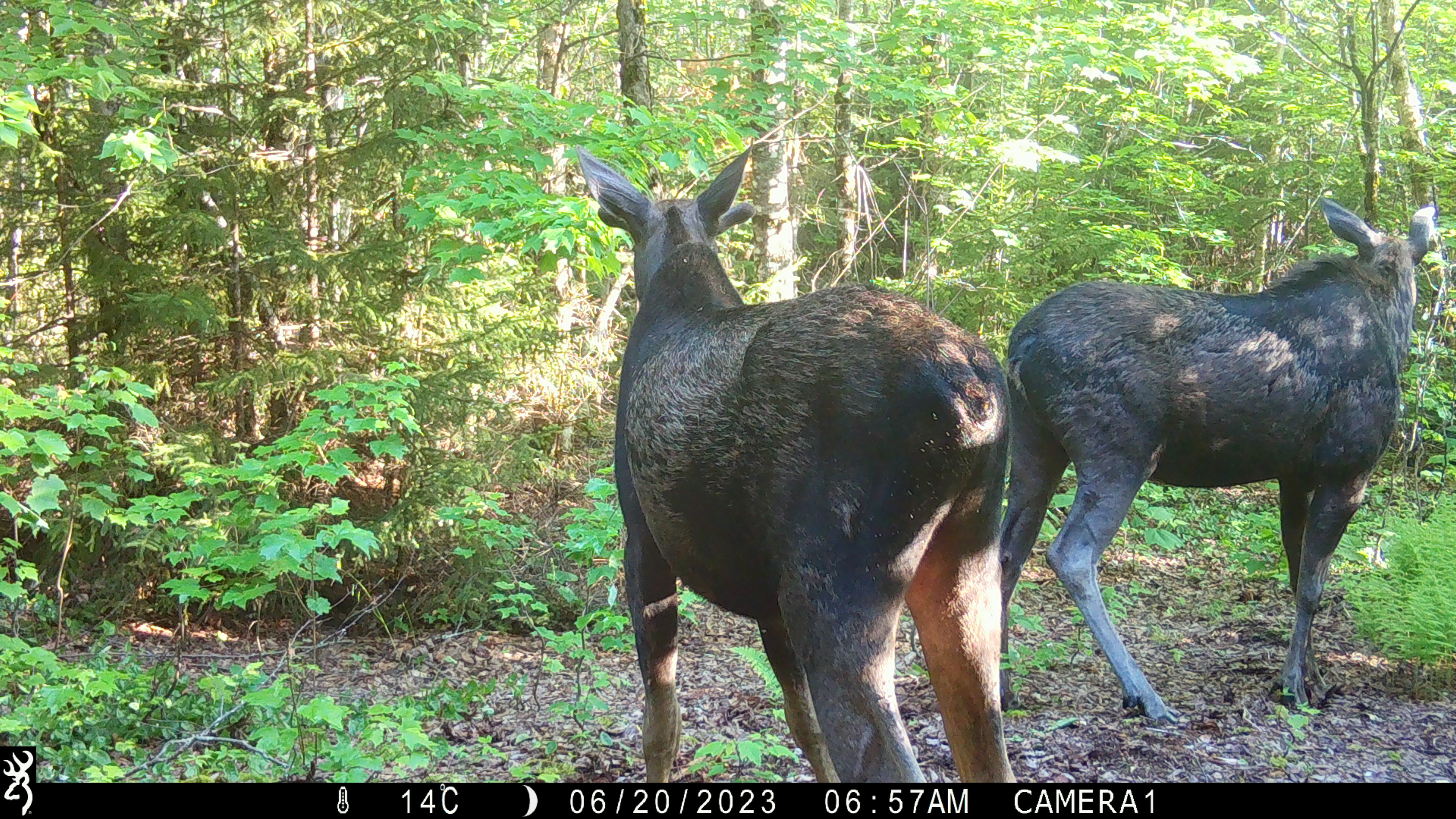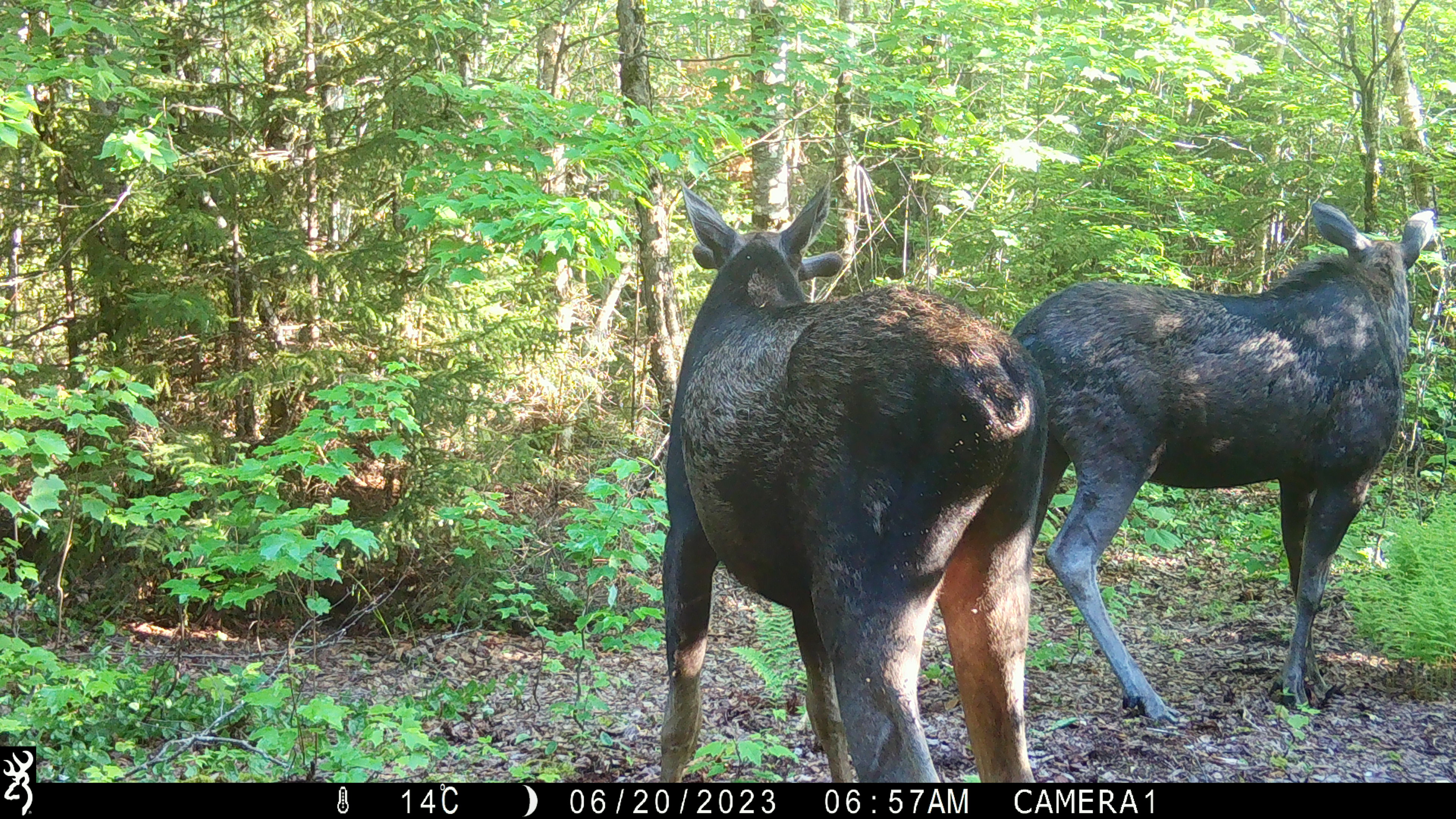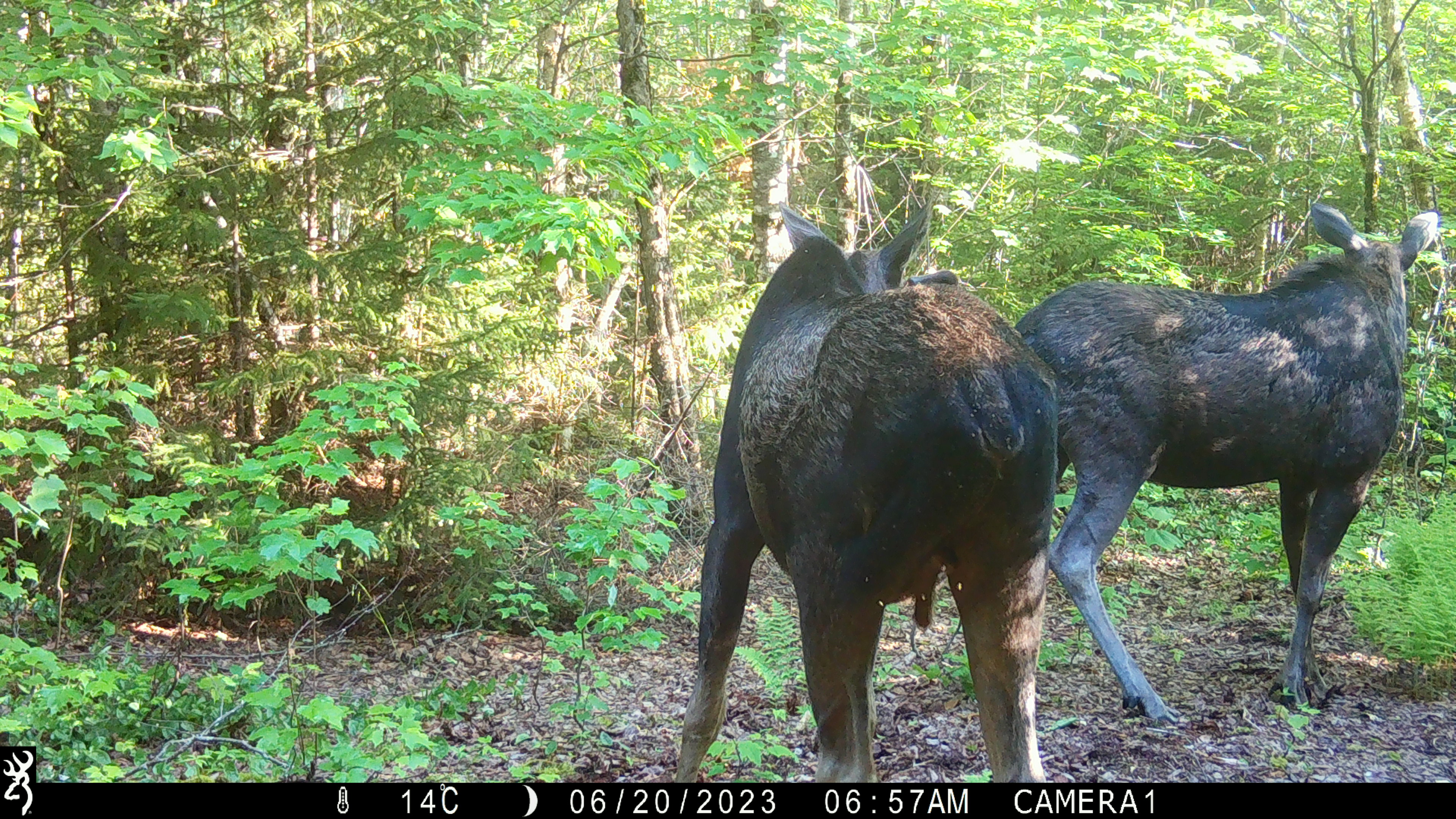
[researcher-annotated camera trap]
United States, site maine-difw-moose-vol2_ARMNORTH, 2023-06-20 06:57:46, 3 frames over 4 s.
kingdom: Animalia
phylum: Chordata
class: Mammalia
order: Artiodactyla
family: Cervidae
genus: Alces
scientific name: Alces alces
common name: moose